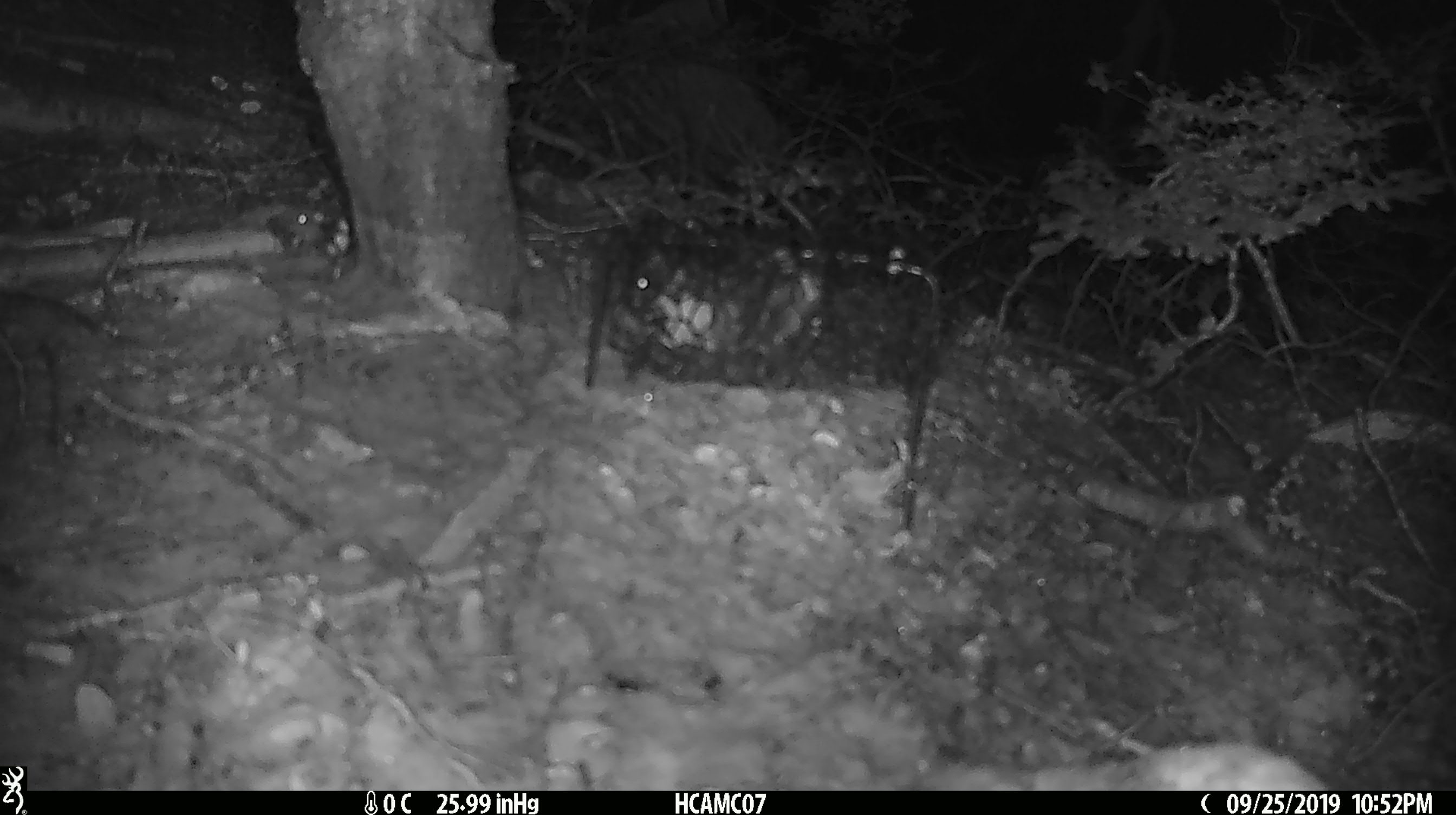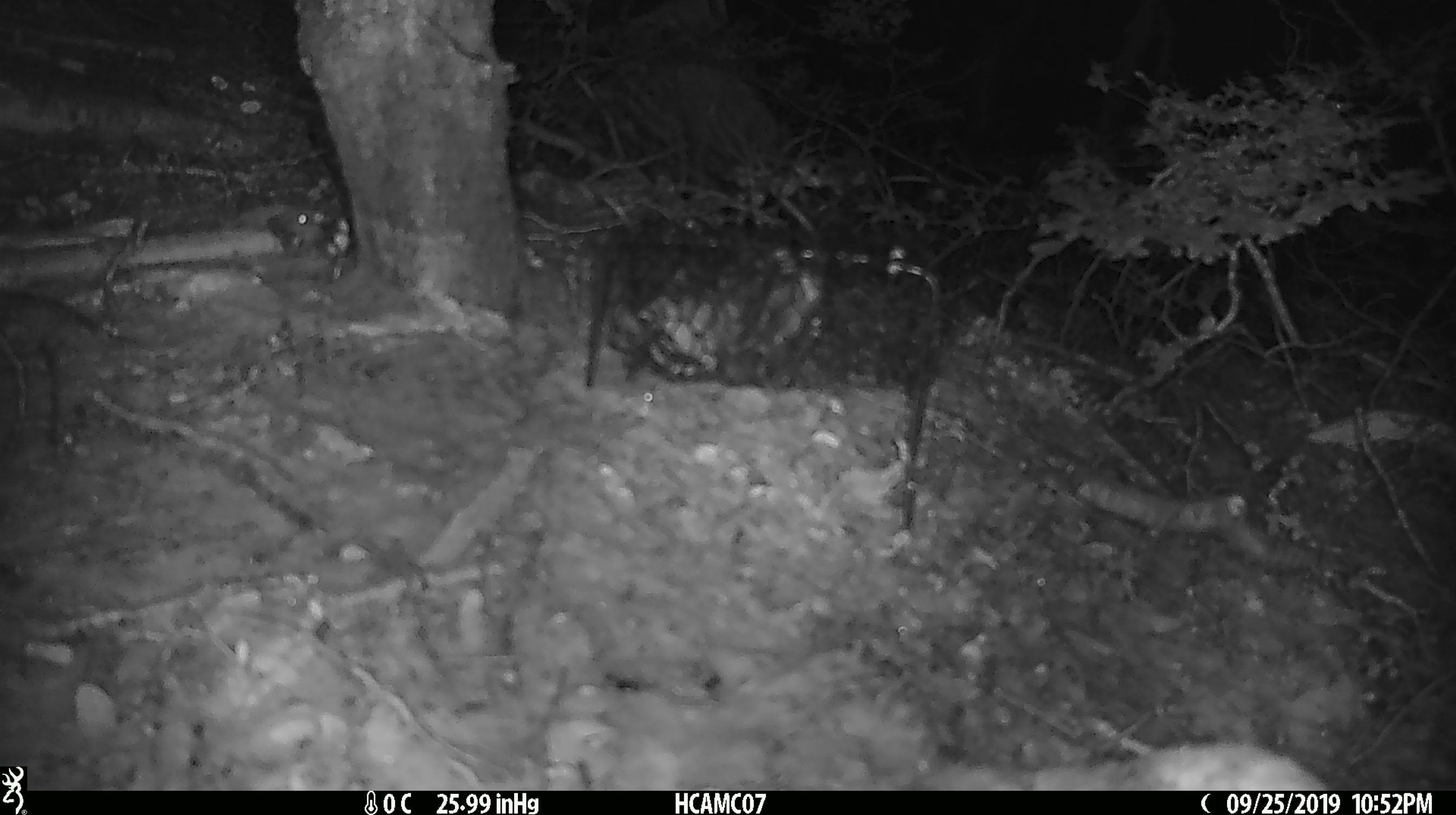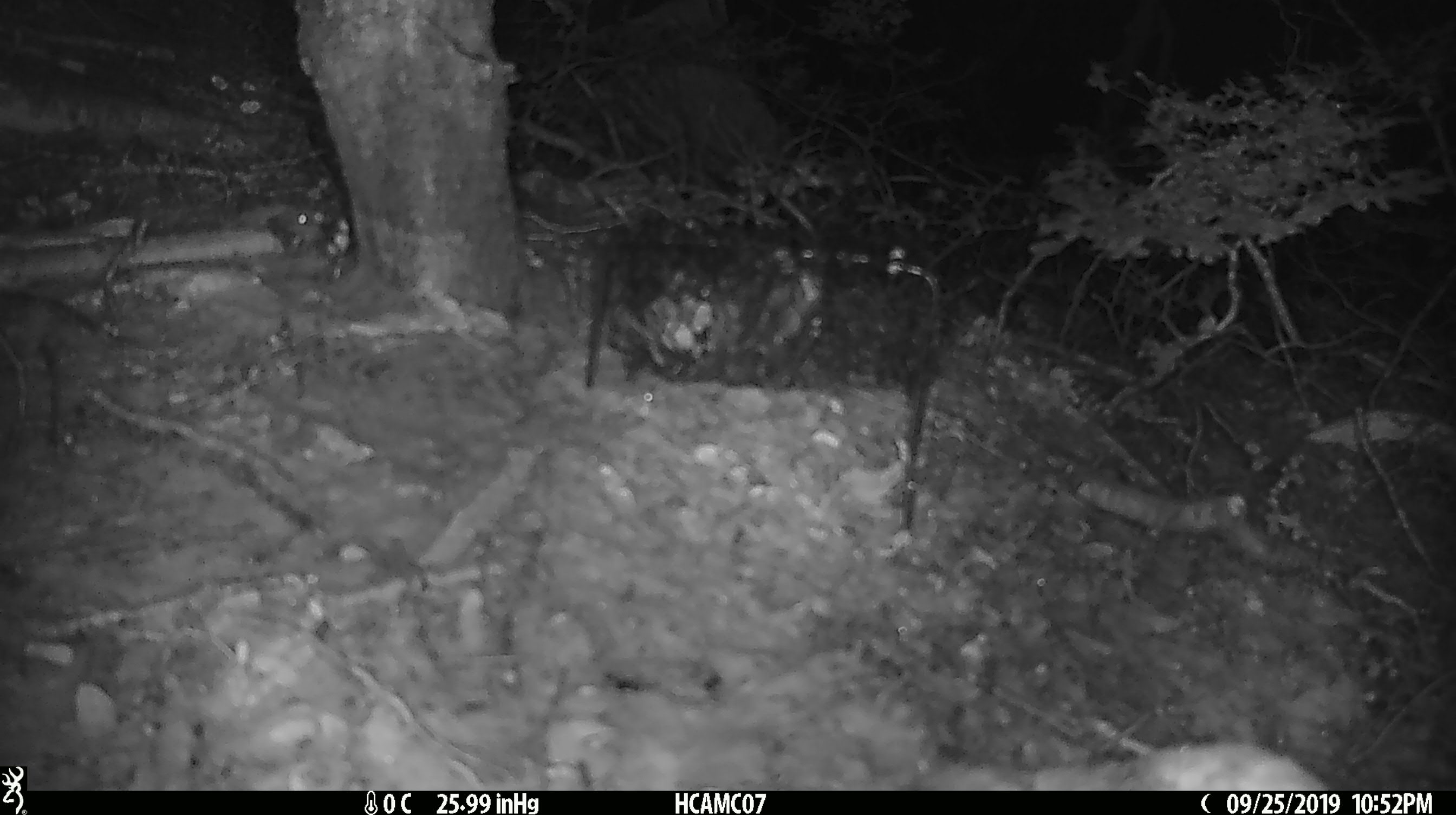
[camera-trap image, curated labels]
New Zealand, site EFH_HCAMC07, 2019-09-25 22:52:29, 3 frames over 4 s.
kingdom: Animalia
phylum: Chordata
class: Mammalia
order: Rodentia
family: Muridae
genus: Mus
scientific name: Mus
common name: mouse